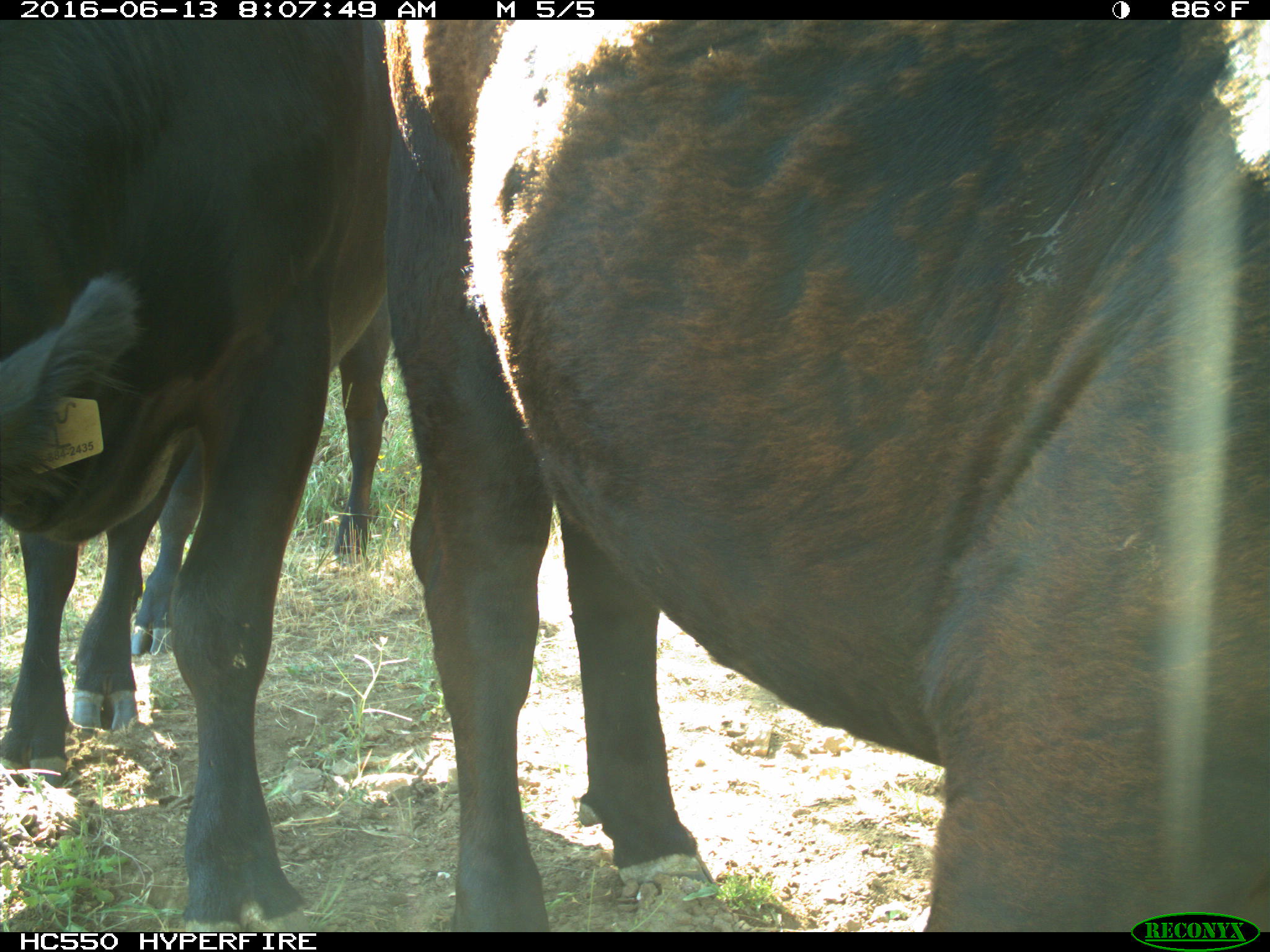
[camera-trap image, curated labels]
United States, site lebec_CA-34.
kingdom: Animalia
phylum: Chordata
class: Mammalia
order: Artiodactyla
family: Bovidae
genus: Bos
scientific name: Bos taurus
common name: domestic cow